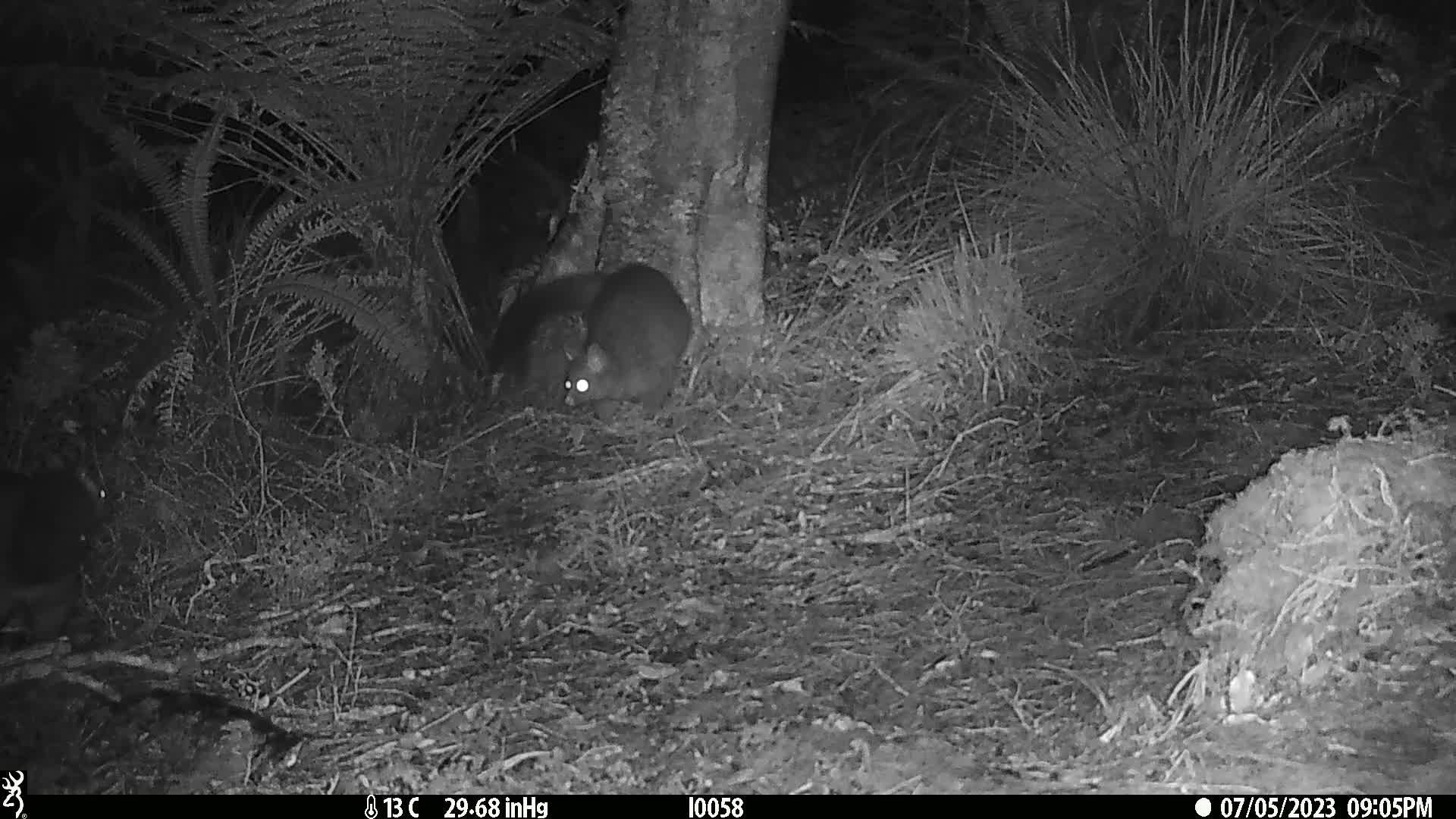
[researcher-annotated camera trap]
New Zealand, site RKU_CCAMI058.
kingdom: Animalia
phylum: Chordata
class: Mammalia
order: Diprotodontia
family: Phalangeridae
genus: Trichosurus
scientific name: Trichosurus vulpecula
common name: common brushtail possum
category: possum